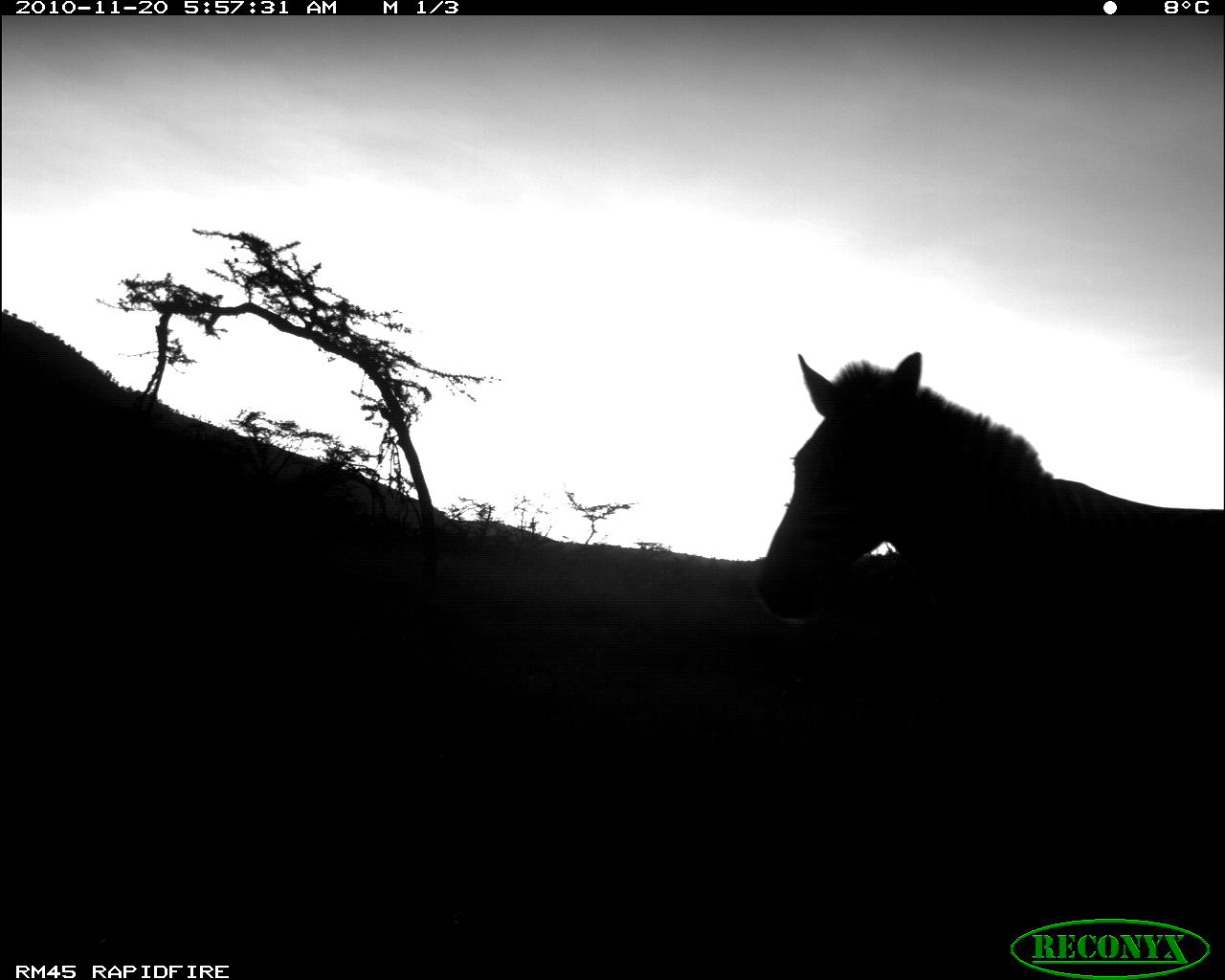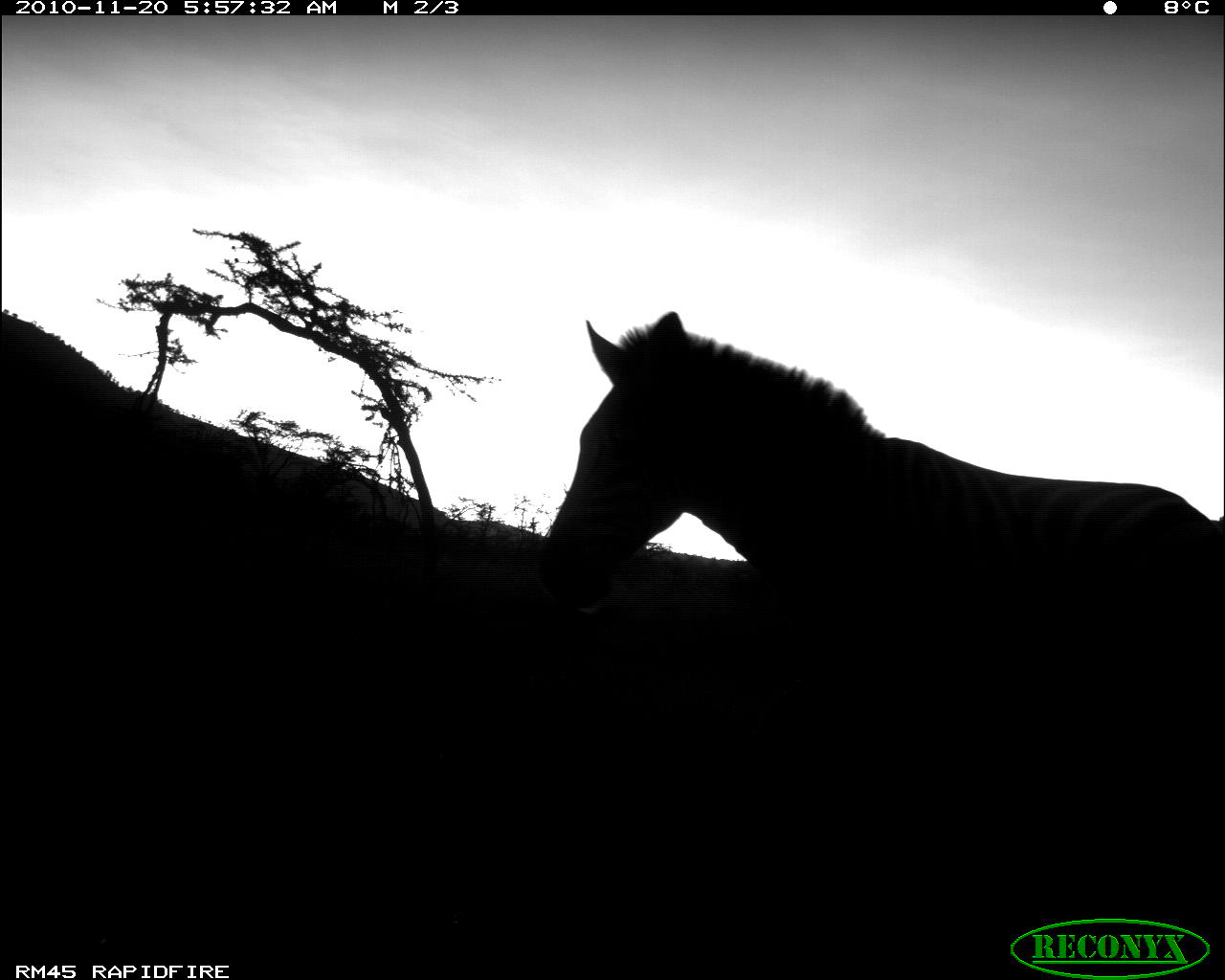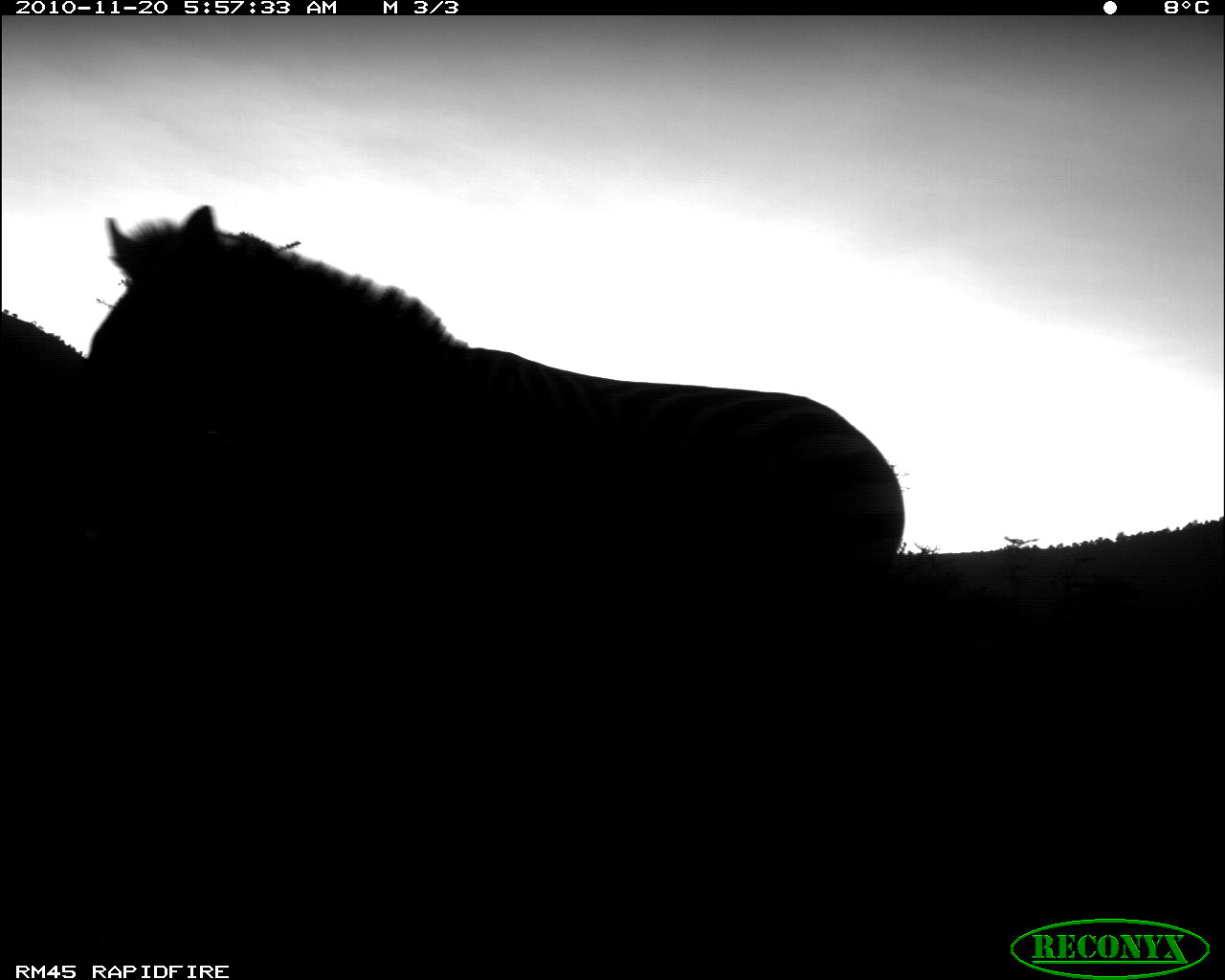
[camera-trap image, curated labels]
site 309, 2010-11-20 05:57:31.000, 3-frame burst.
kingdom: Animalia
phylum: Chordata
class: Mammalia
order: Perissodactyla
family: Equidae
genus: Equus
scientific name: Equus quagga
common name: plains zebra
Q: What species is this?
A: Equus quagga (plains zebra).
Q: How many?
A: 1.